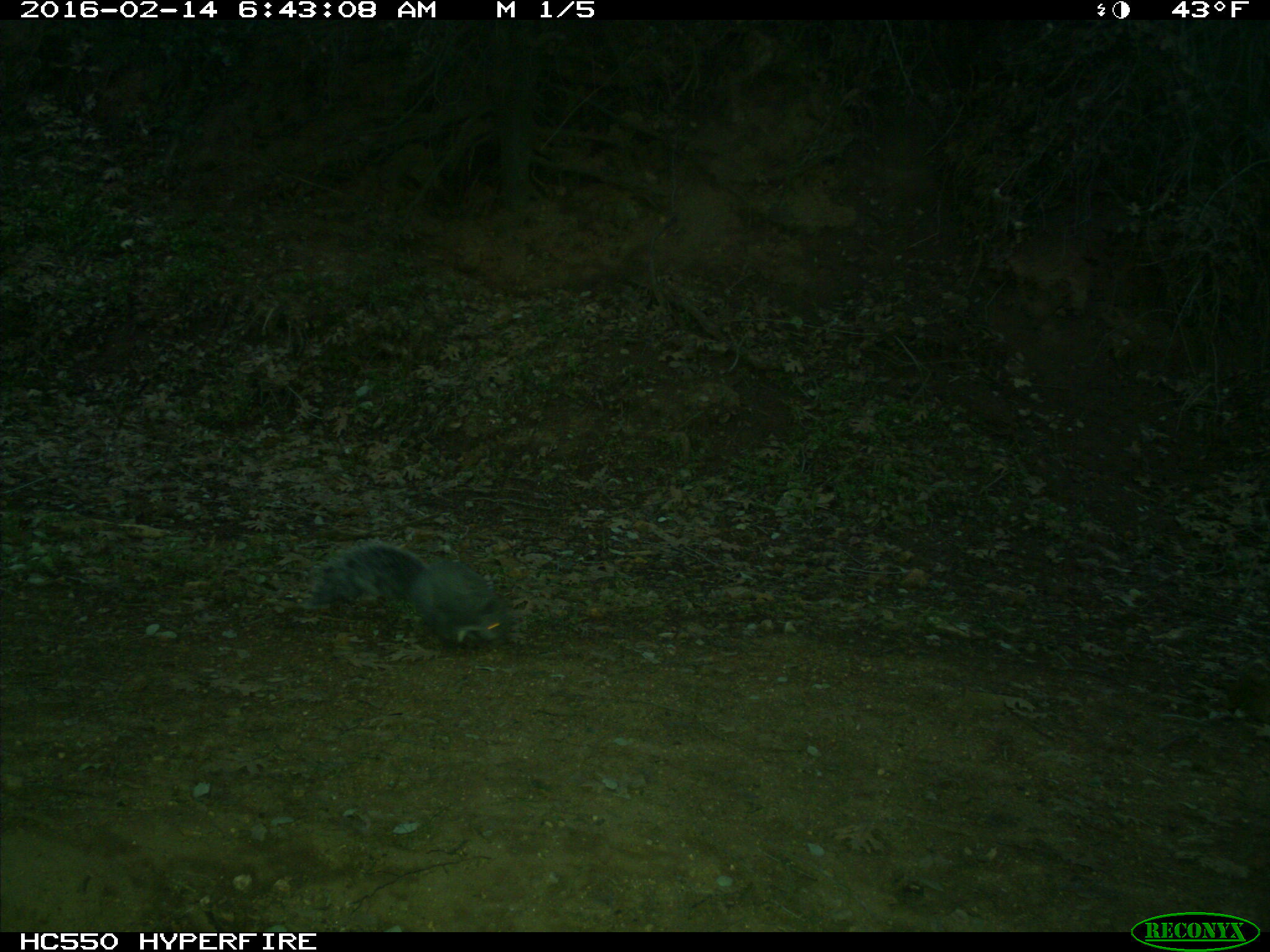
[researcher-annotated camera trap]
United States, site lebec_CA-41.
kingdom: Animalia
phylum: Chordata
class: Mammalia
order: Rodentia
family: Sciuridae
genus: Sciurus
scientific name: Sciurus carolinensis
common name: eastern gray squirrel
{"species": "Sciurus carolinensis (eastern gray squirrel)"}